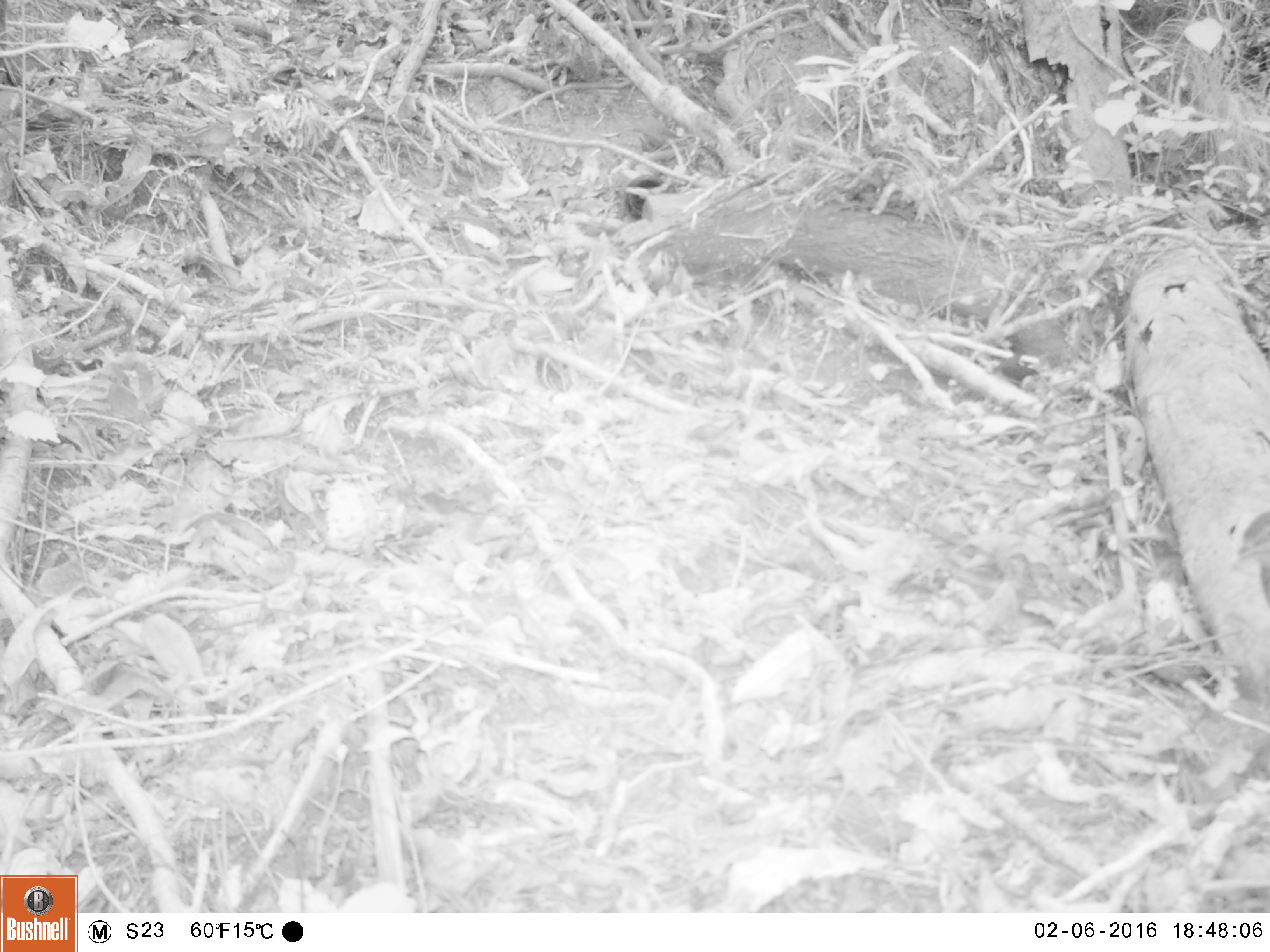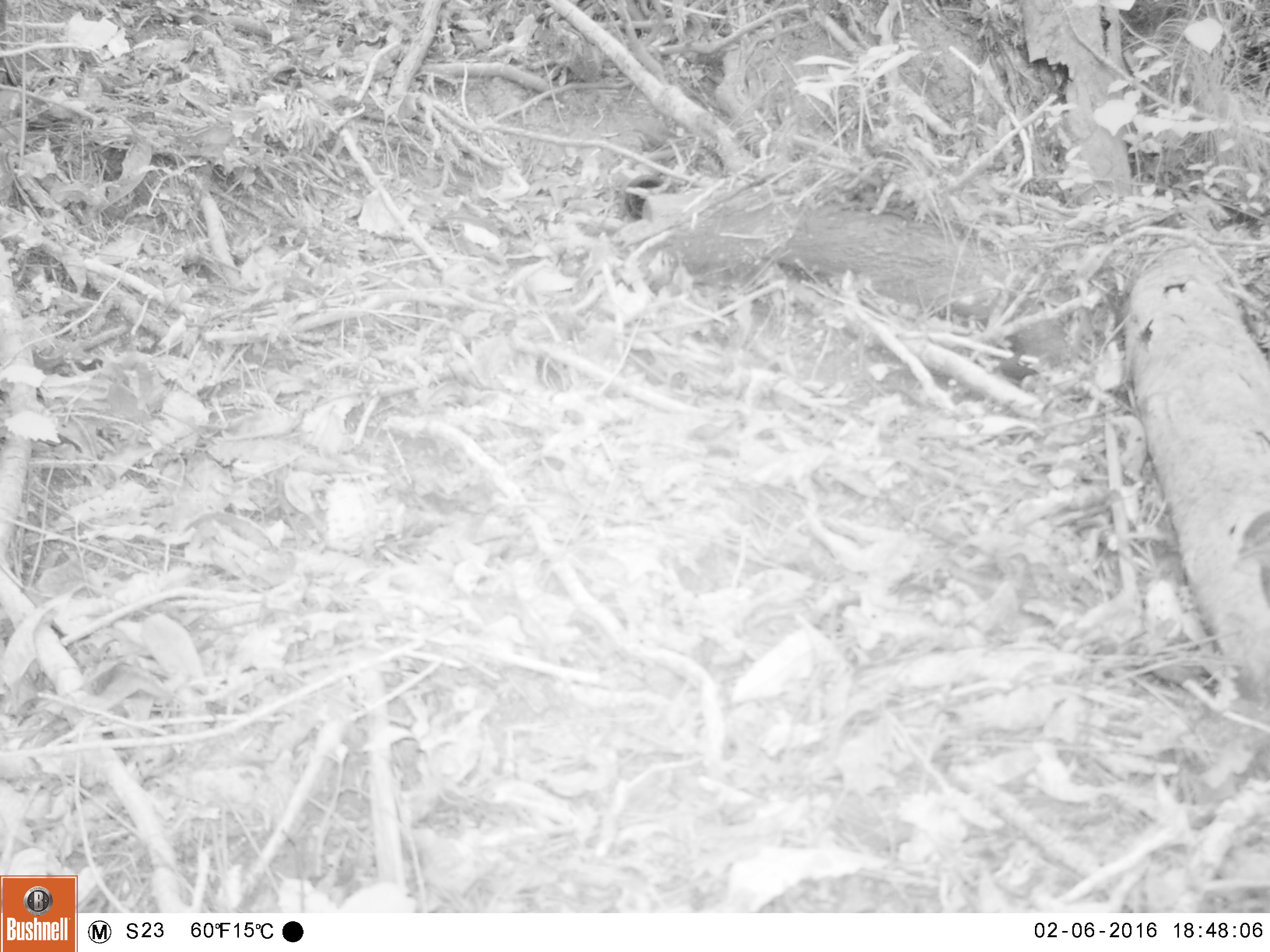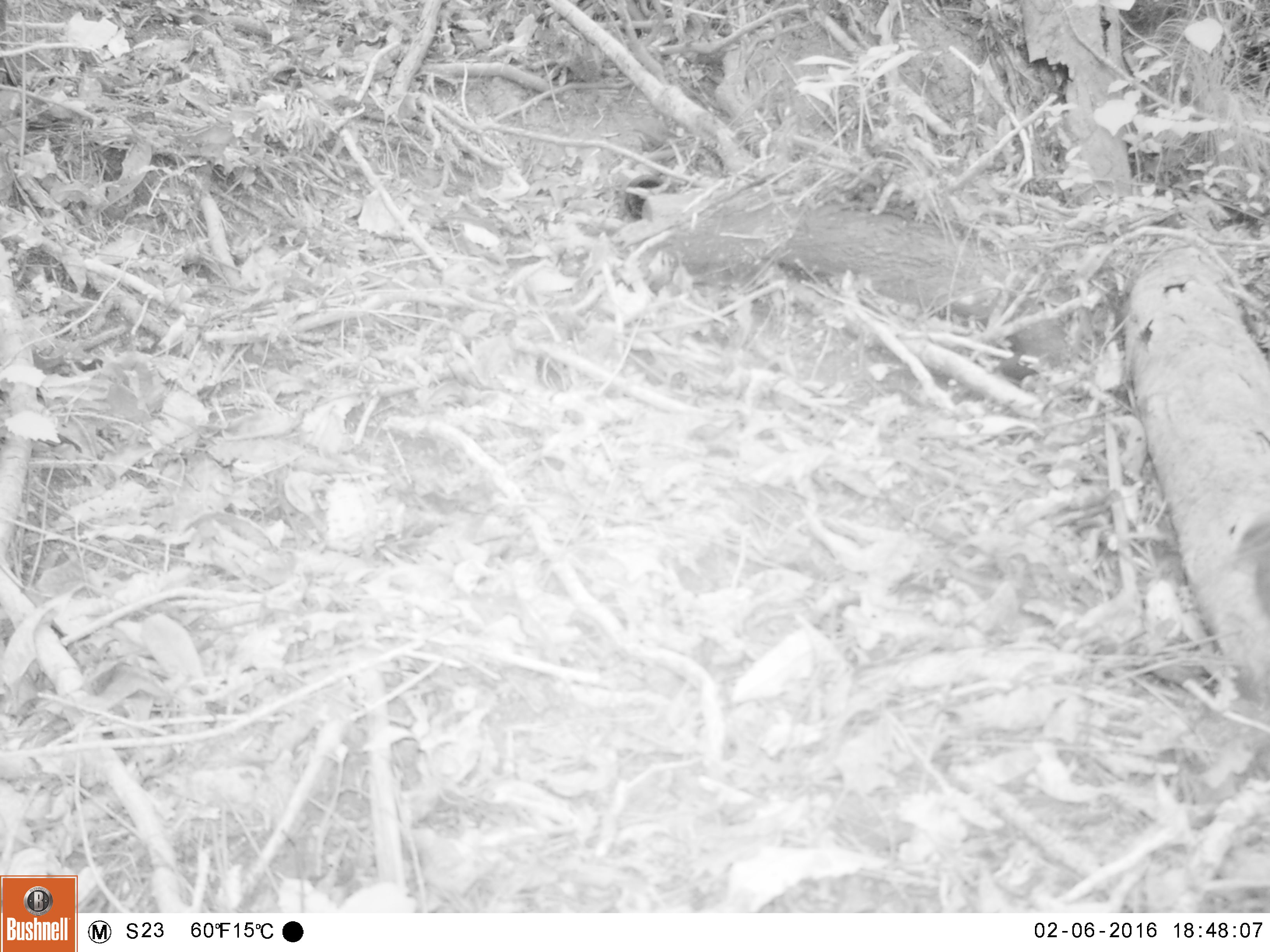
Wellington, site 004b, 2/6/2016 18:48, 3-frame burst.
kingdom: Animalia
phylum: Chordata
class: Aves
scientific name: Aves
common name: bird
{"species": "bird (Aves)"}